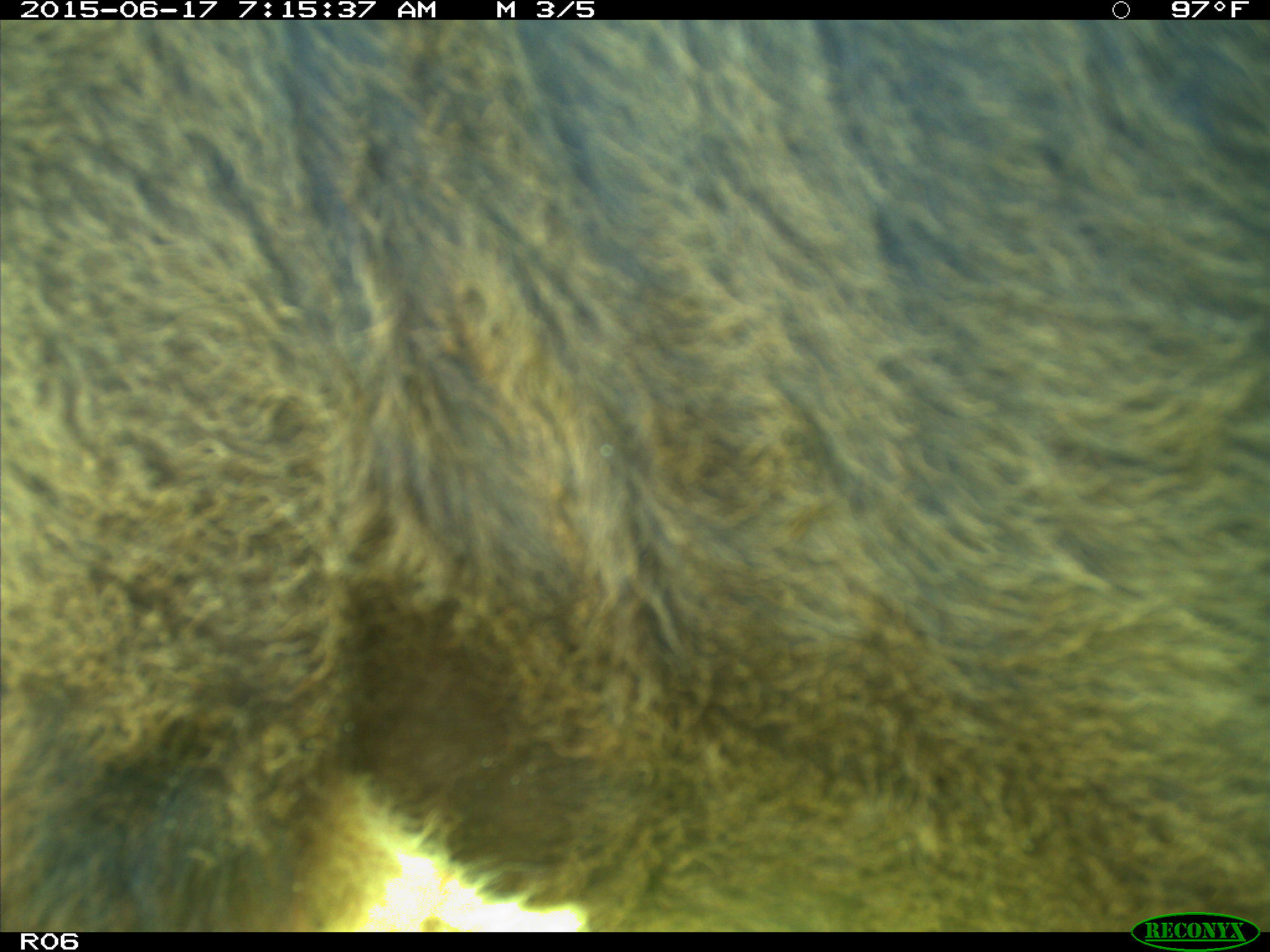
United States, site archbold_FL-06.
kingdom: Animalia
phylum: Chordata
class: Mammalia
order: Artiodactyla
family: Bovidae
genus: Bos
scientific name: Bos taurus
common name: domestic cow